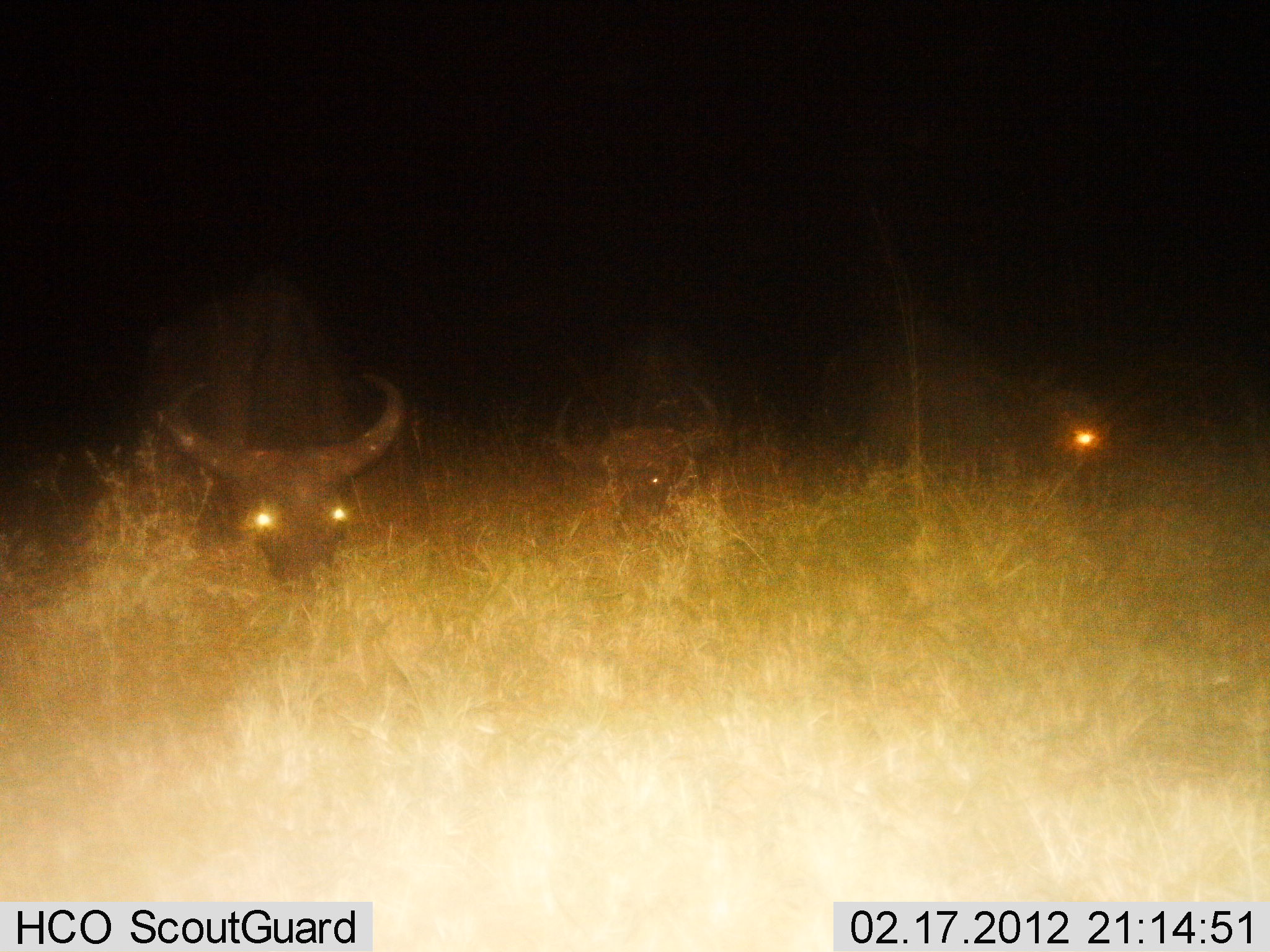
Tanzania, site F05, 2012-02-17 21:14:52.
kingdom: Animalia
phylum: Chordata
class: Mammalia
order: Artiodactyla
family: Bovidae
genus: Syncerus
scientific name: Syncerus caffer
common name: cape buffalo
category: buffalo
Buffalo (cape buffalo) (Syncerus caffer), count 3. Behavior (volunteer vote fractions): standing 19%, resting 38%, moving 5%, interacting 0%. Young present (vote fraction): 0%. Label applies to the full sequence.